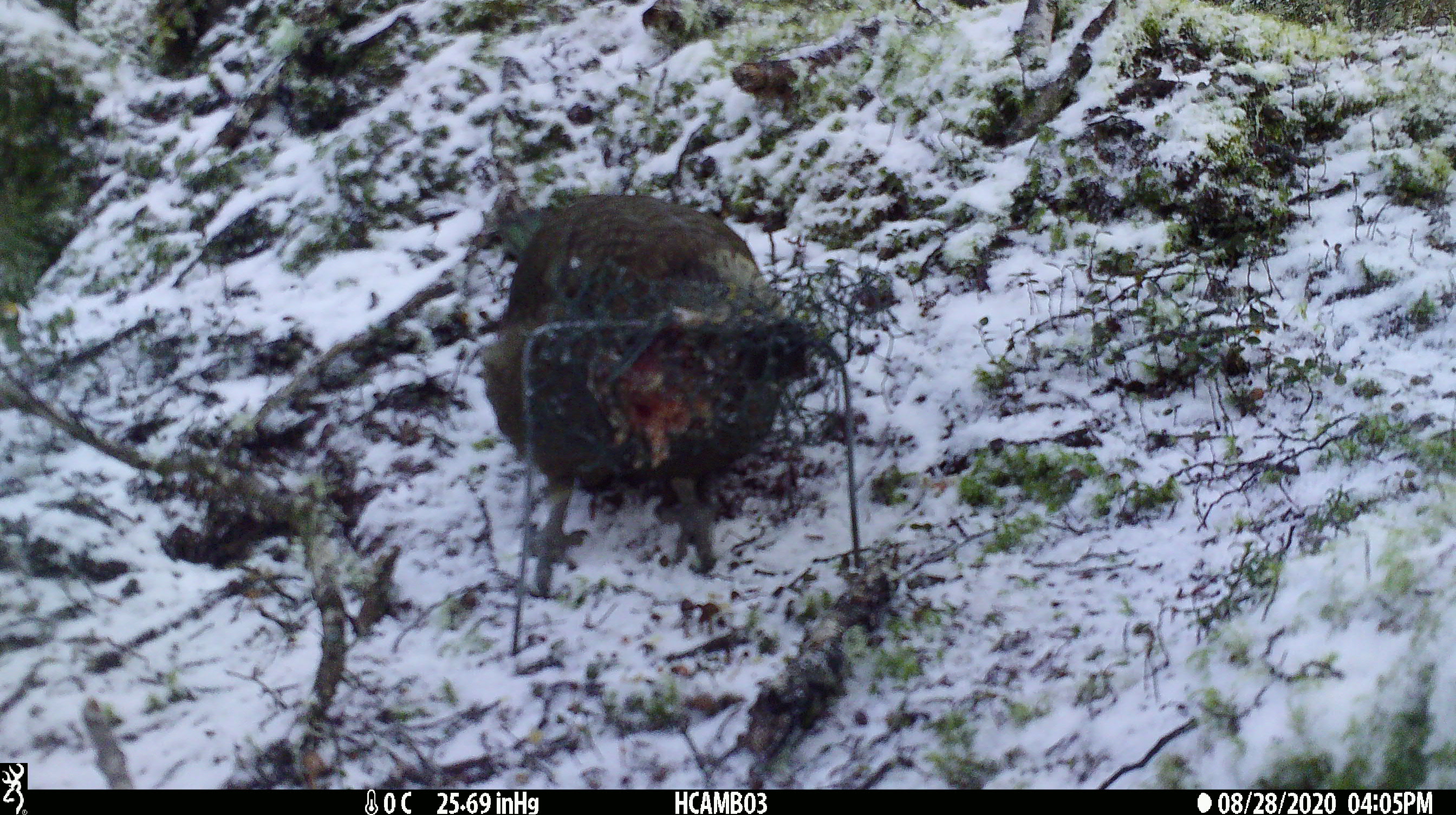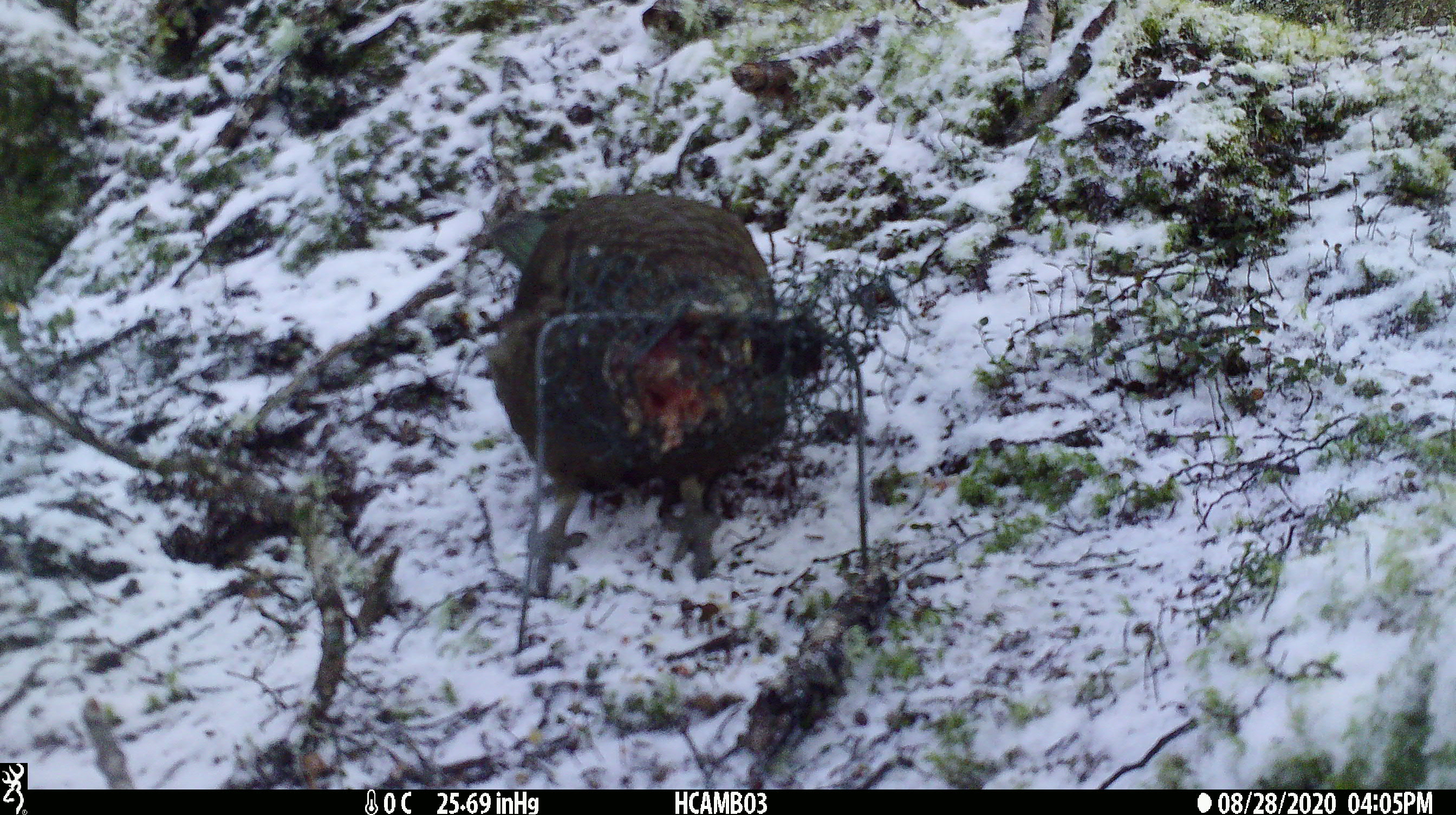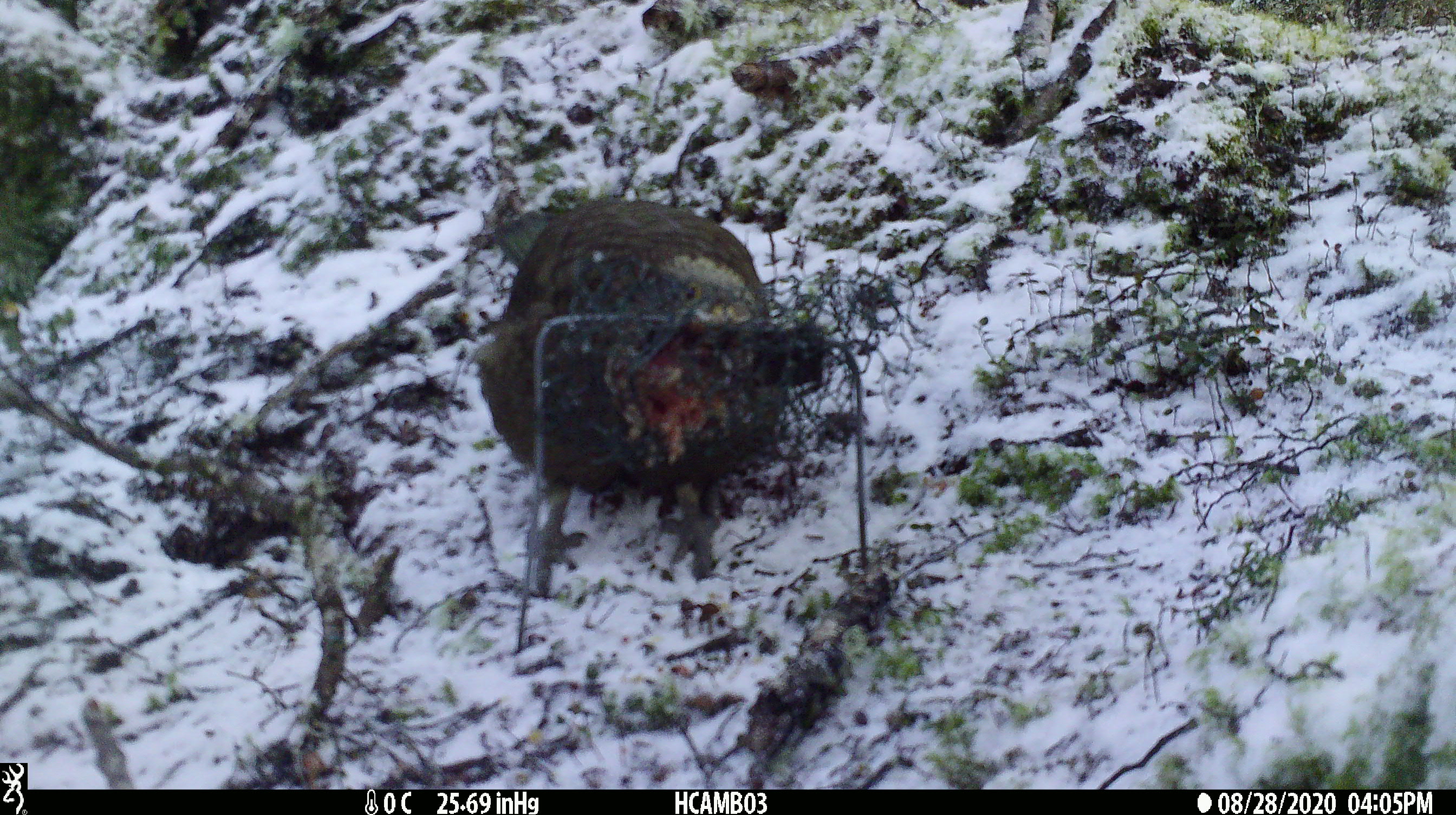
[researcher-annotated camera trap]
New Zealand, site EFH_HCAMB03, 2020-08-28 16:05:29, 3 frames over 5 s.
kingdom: Animalia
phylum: Chordata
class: Aves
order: Psittaciformes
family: Strigopidae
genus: Nestor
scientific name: Nestor notabilis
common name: kea